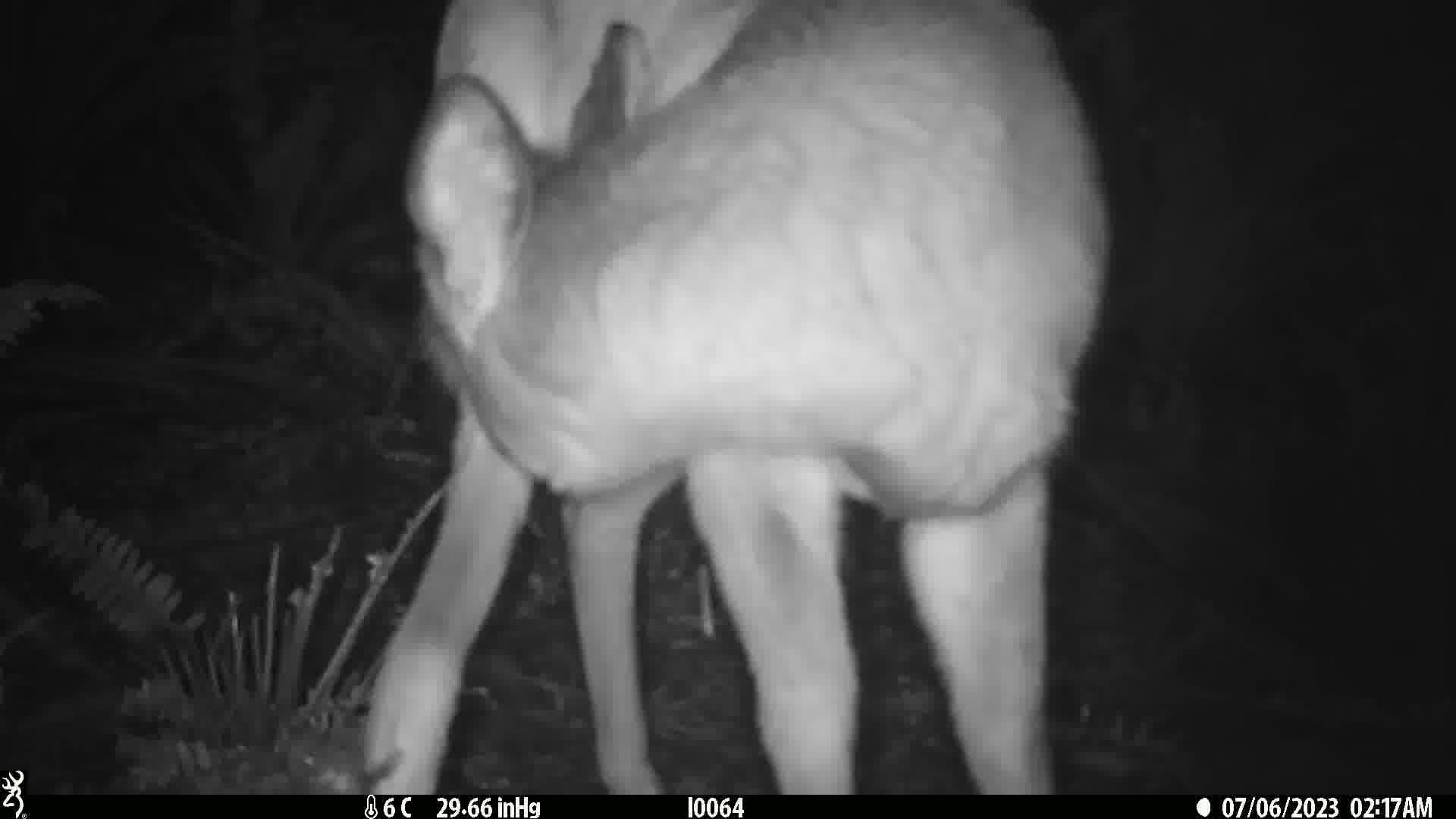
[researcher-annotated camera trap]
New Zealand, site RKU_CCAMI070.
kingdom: Animalia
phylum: Chordata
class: Mammalia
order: Artiodactyla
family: Cervidae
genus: Odocoileus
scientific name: Odocoileus virginianus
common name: white-tailed deer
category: white tailed deer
White tailed deer (white-tailed deer) (Odocoileus virginianus).